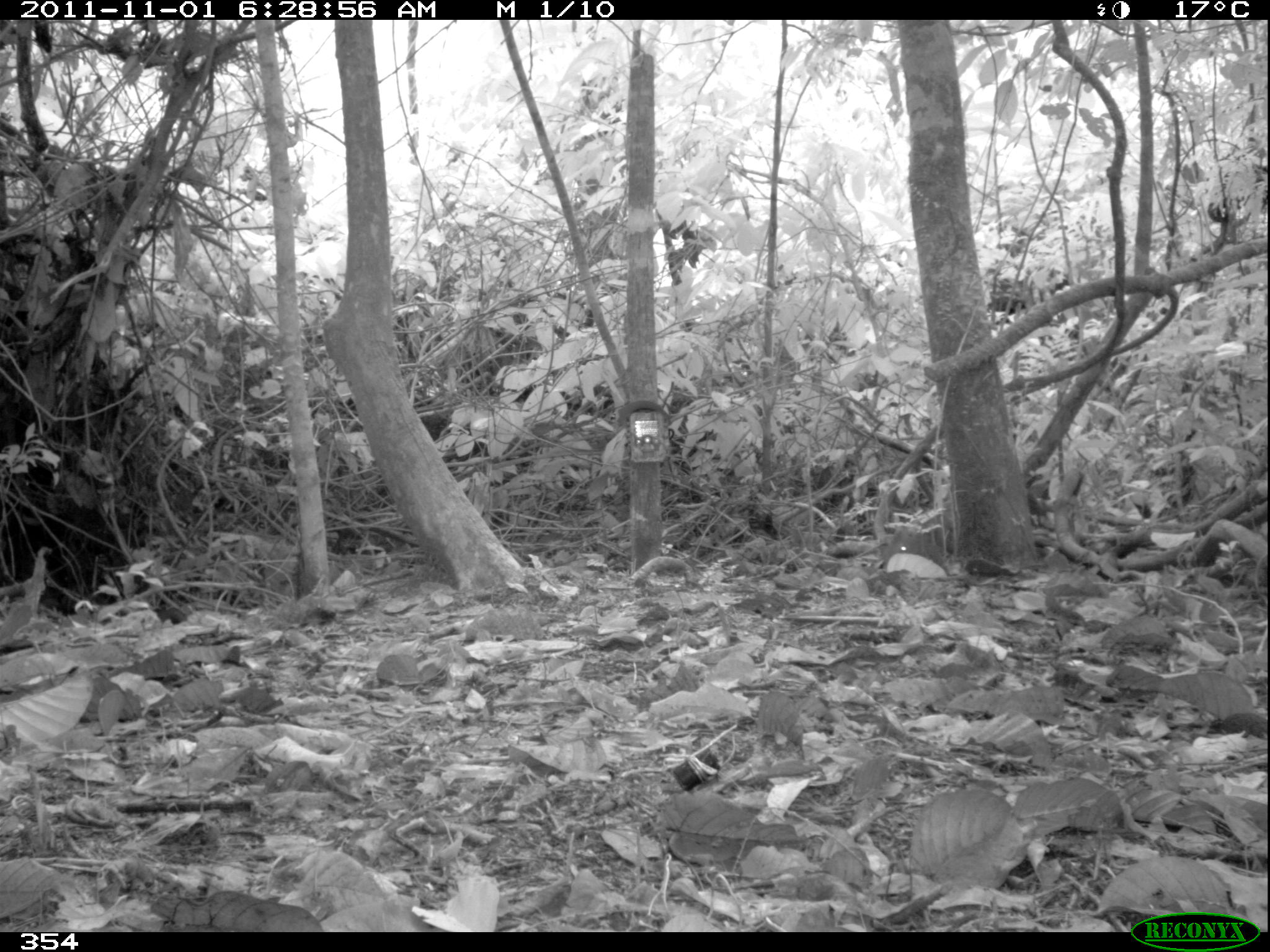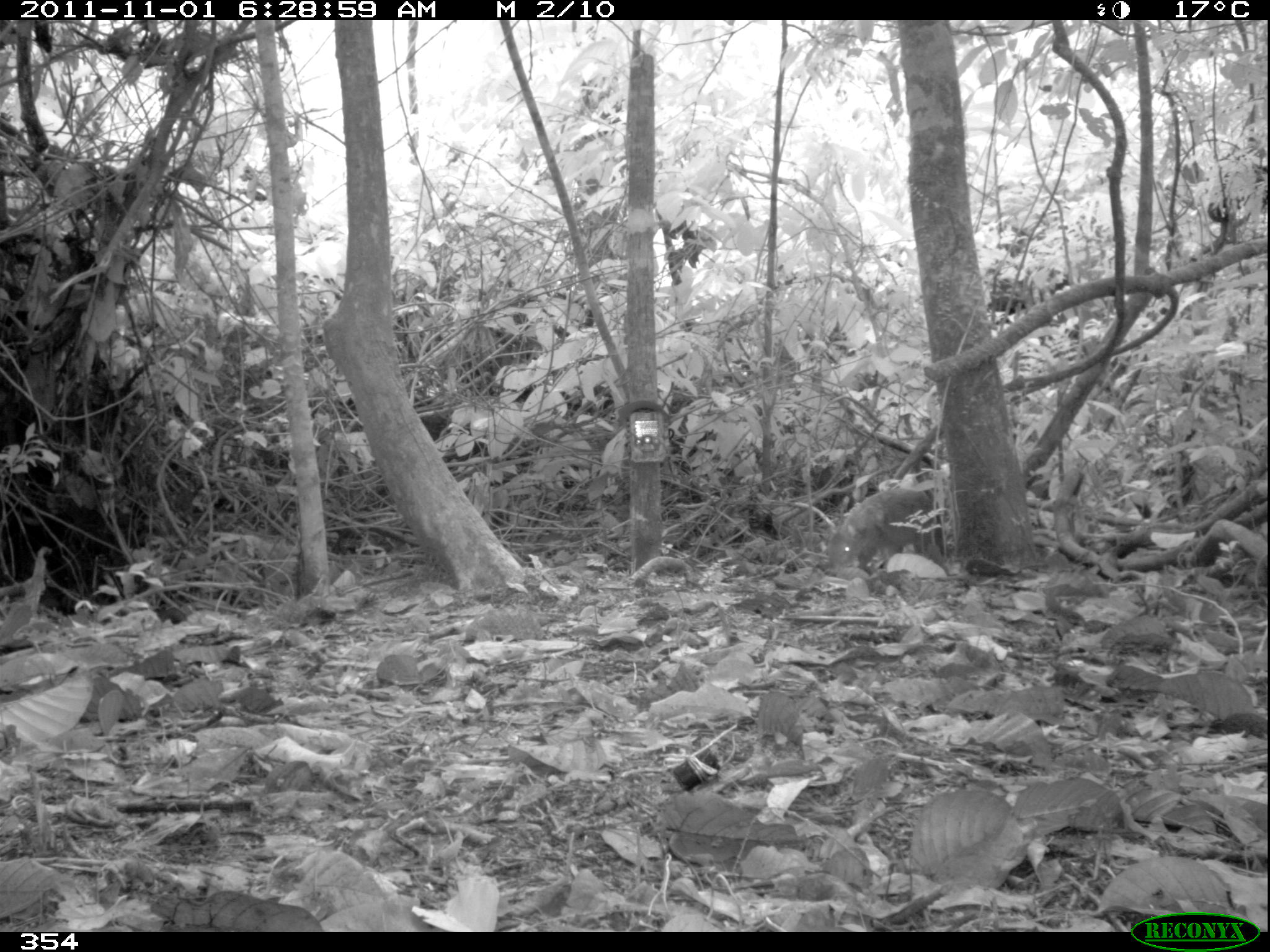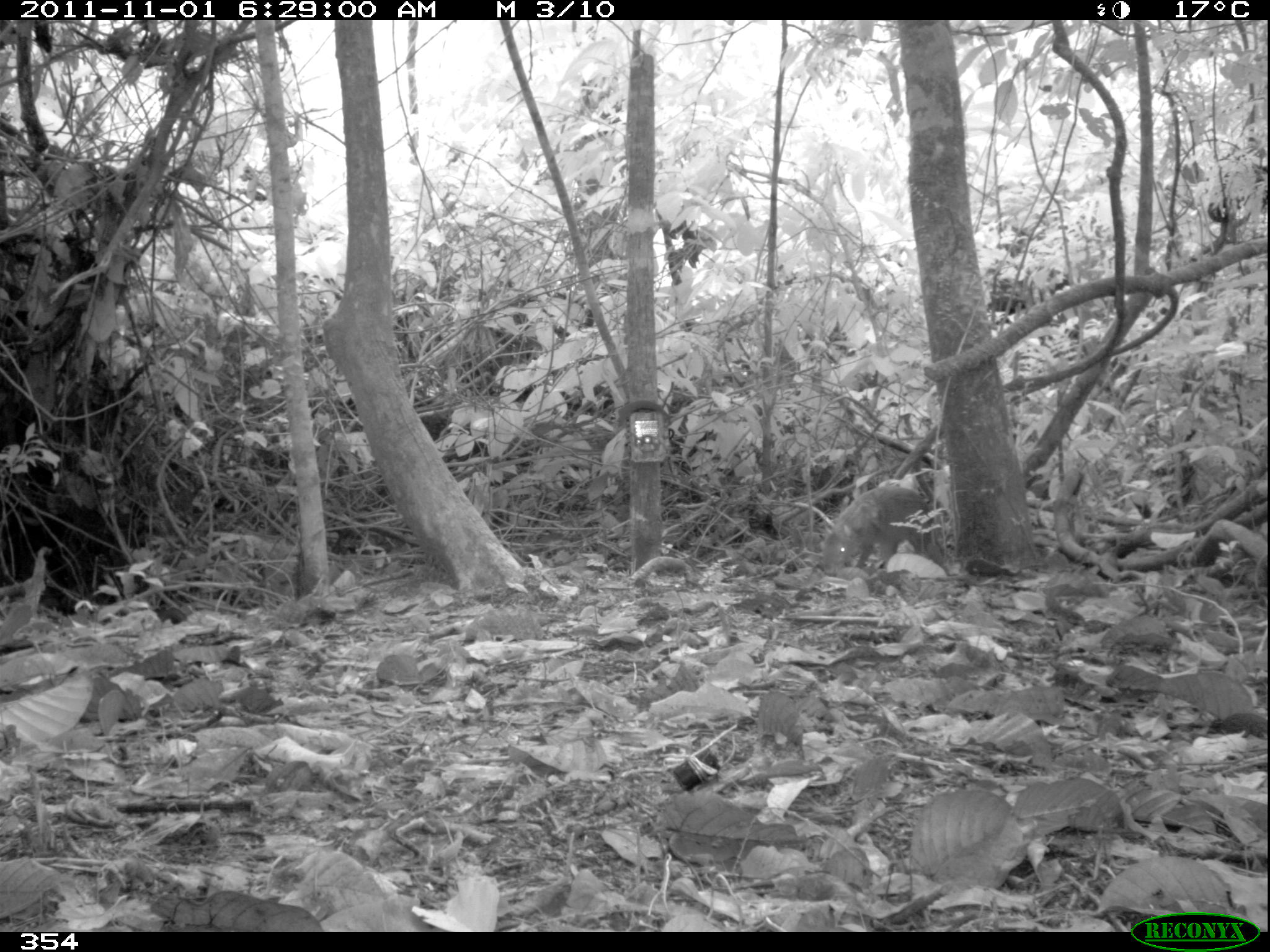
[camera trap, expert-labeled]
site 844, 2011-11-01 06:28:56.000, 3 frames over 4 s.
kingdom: Animalia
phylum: Chordata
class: Mammalia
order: Rodentia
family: Dasyproctidae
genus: Dasyprocta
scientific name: Dasyprocta punctata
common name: central american agouti